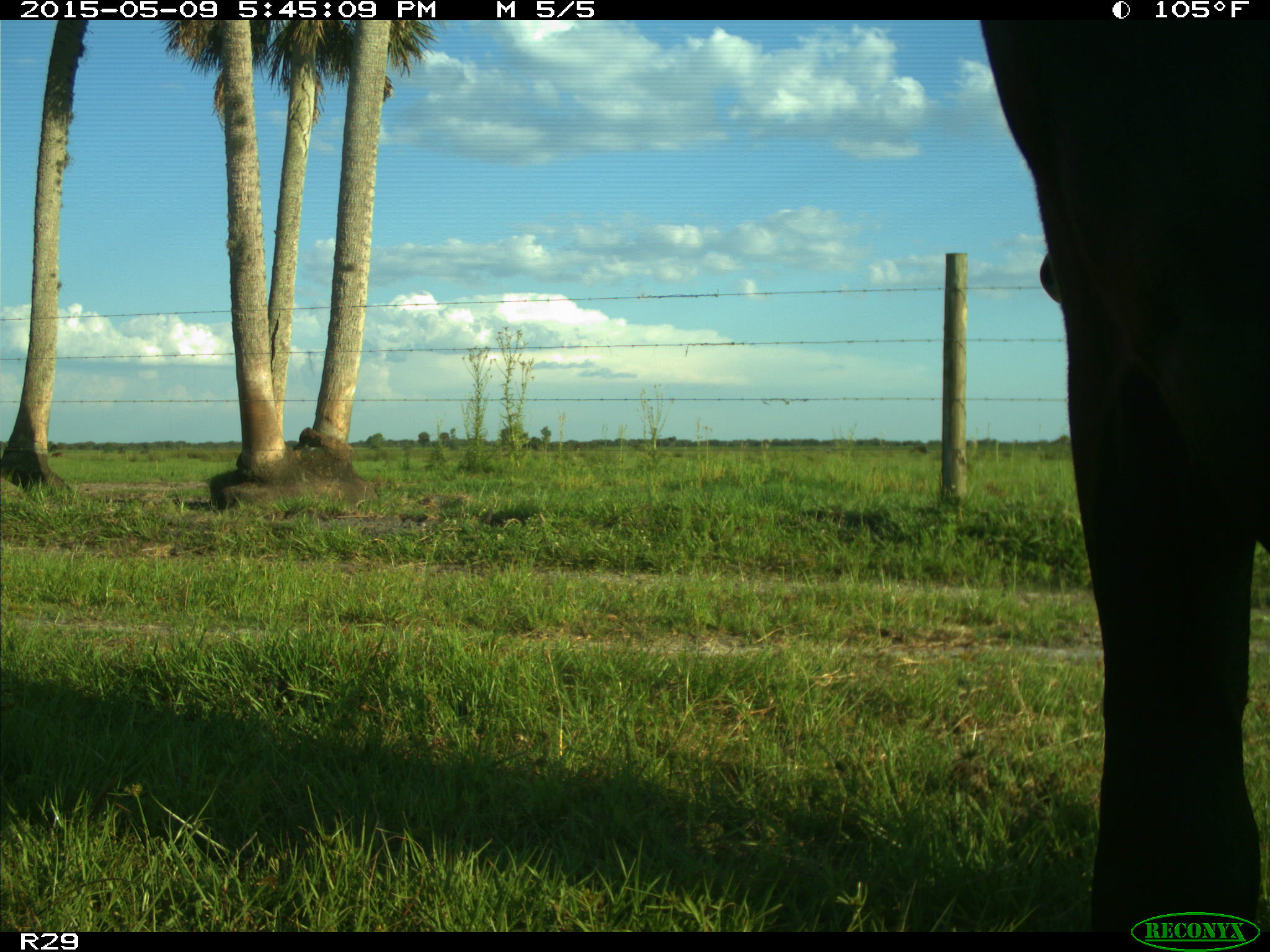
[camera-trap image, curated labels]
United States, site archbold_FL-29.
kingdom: Animalia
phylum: Chordata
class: Mammalia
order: Artiodactyla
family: Bovidae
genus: Bos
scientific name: Bos taurus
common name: domestic cow